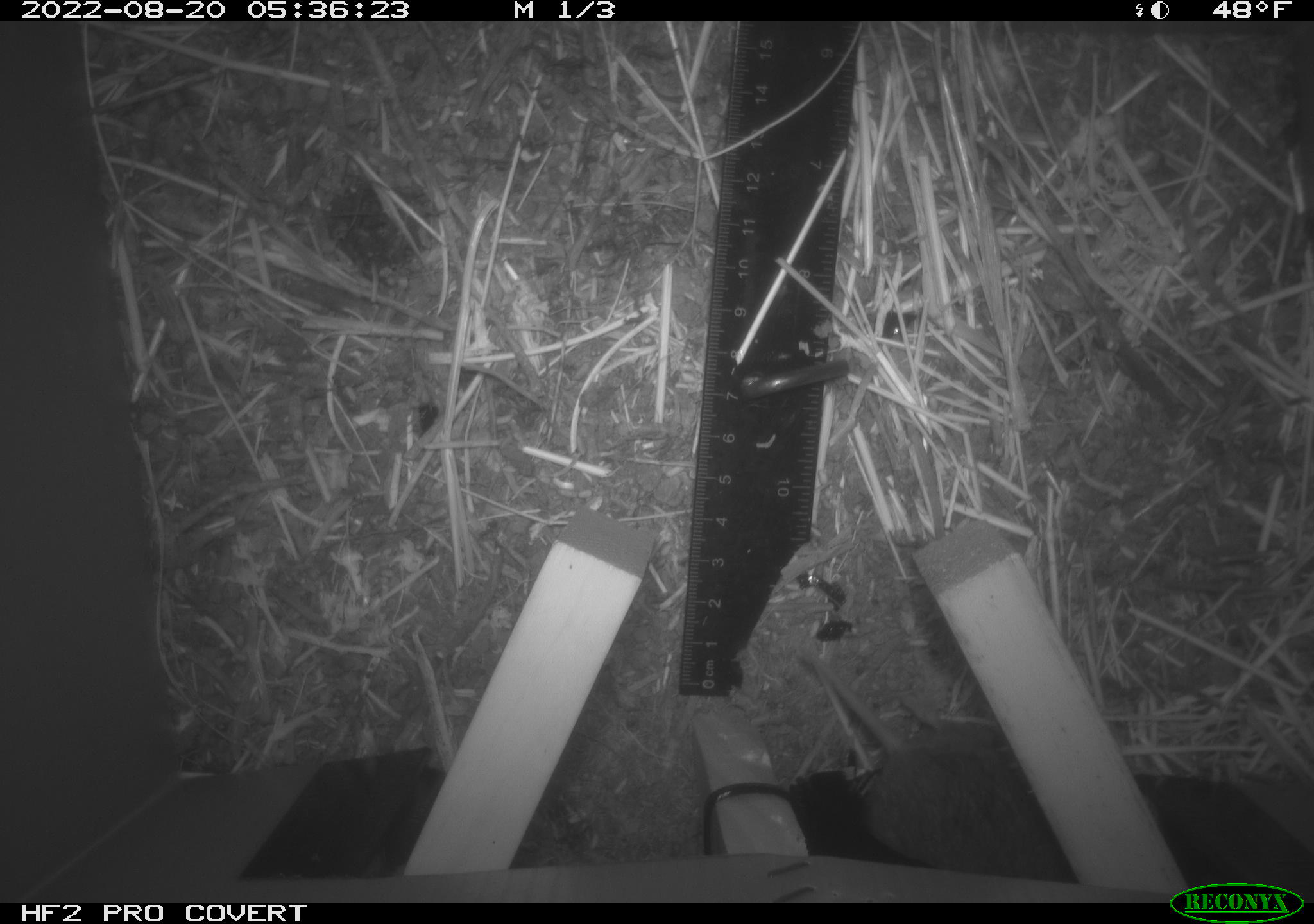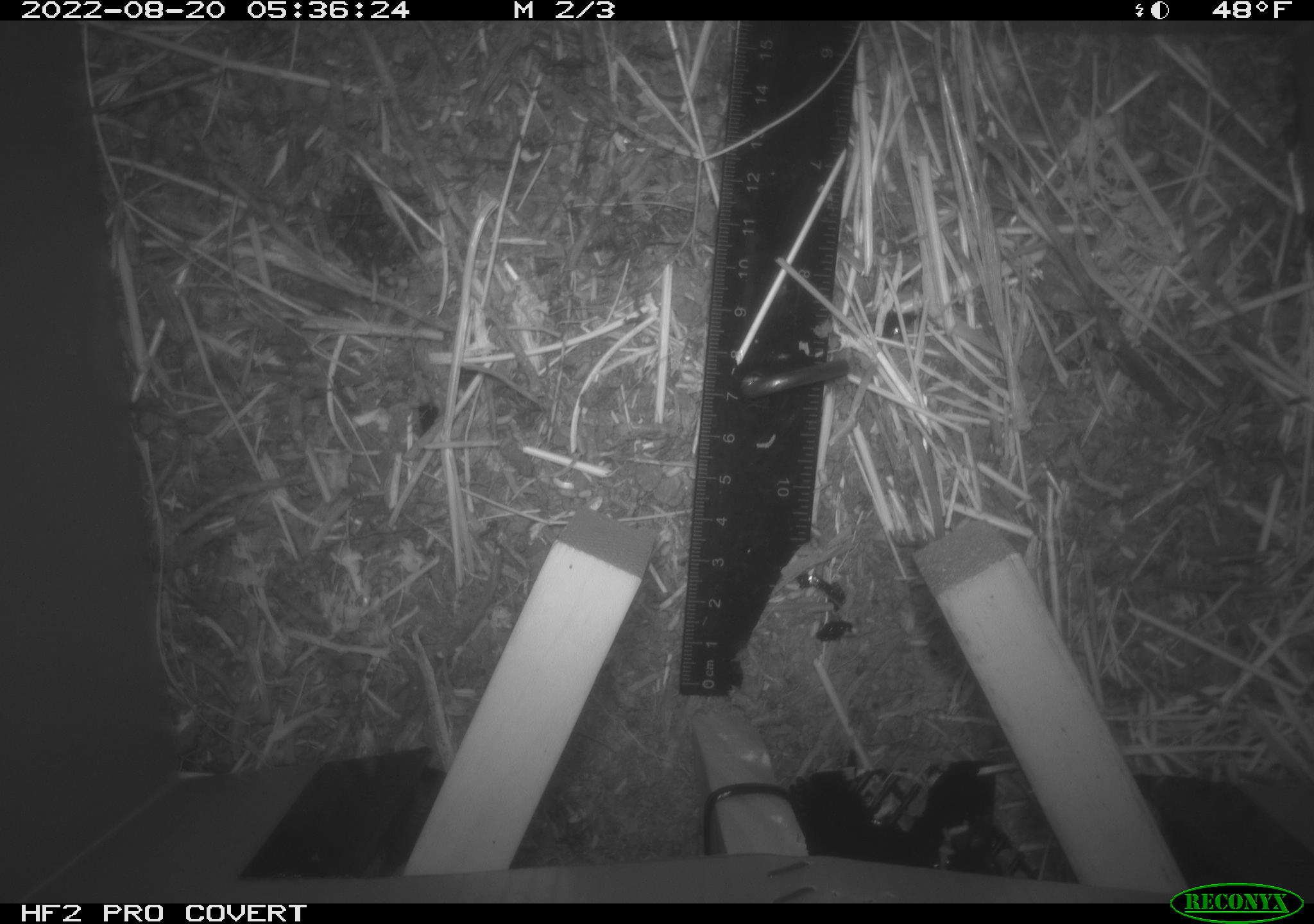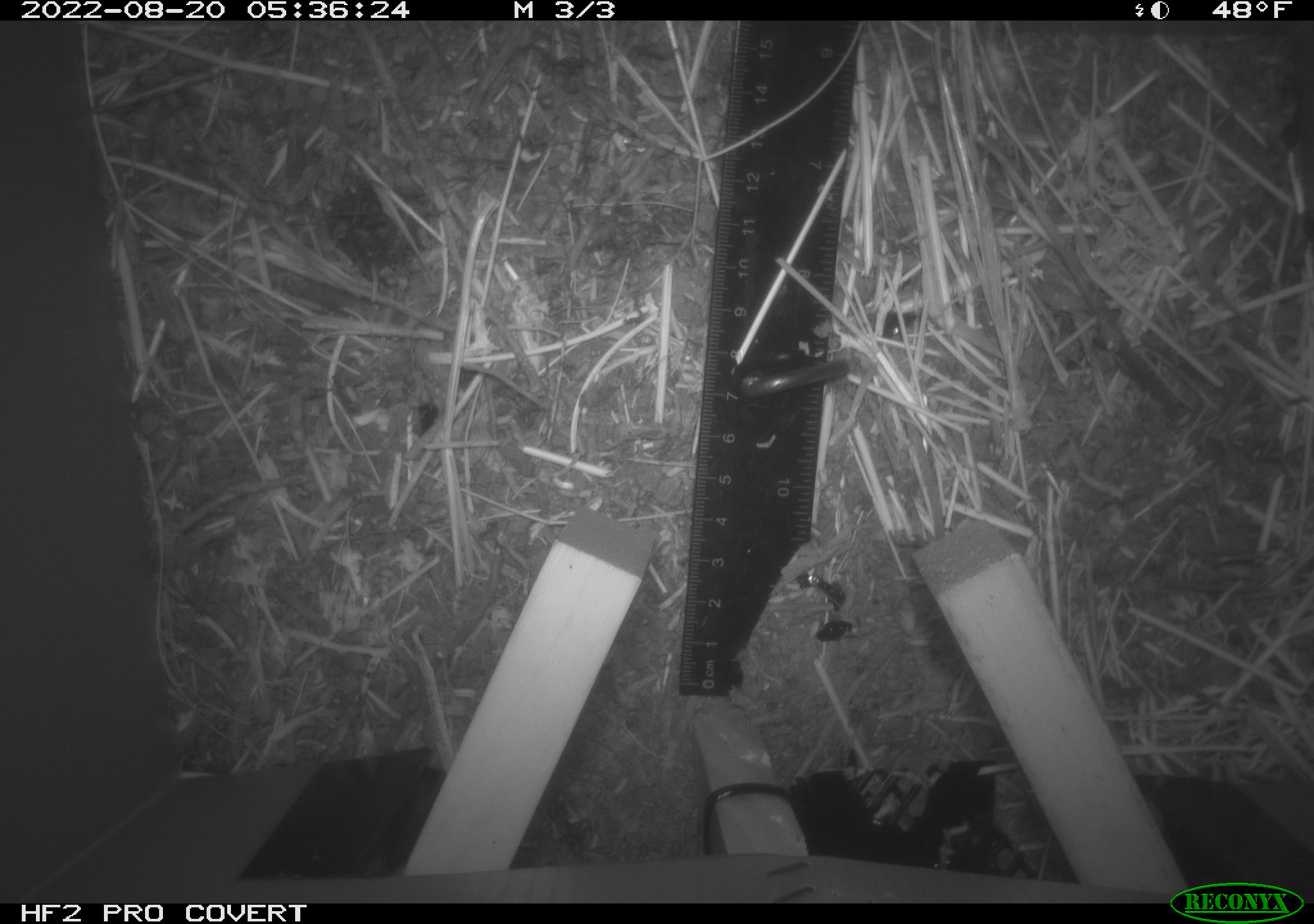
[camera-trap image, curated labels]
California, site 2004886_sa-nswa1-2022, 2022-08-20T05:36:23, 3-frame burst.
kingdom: Animalia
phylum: Chordata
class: Mammalia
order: Rodentia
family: Cricetidae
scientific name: Cricetidae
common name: hamsters, voles, lemmings, and allies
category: cricetidae family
Cricetidae family (hamsters, voles, lemmings, and allies) (Cricetidae).